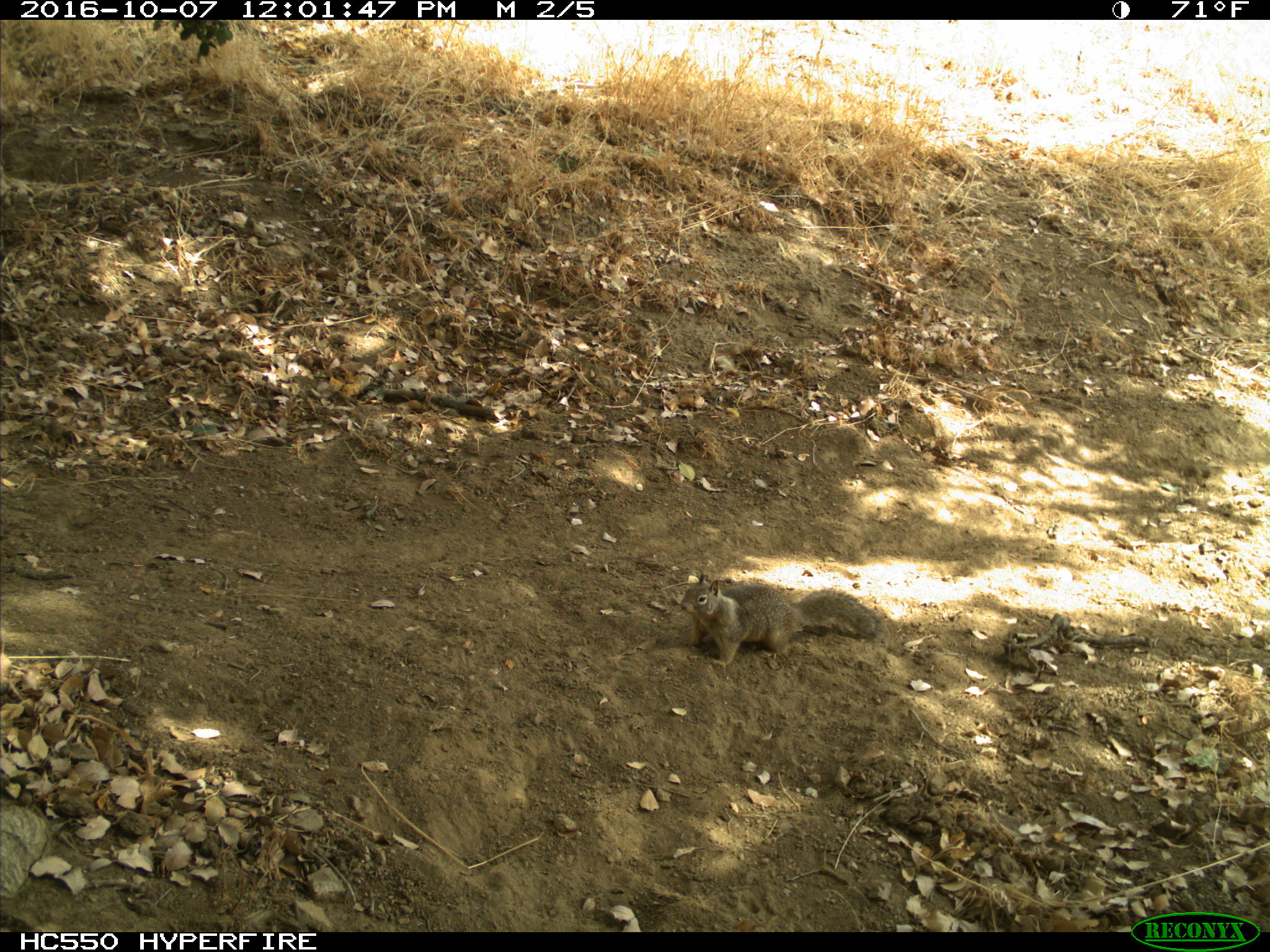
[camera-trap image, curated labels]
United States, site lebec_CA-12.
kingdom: Animalia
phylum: Chordata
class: Mammalia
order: Rodentia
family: Sciuridae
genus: Otospermophilus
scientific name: Otospermophilus beecheyi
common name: california ground squirrel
Otospermophilus beecheyi (california ground squirrel).